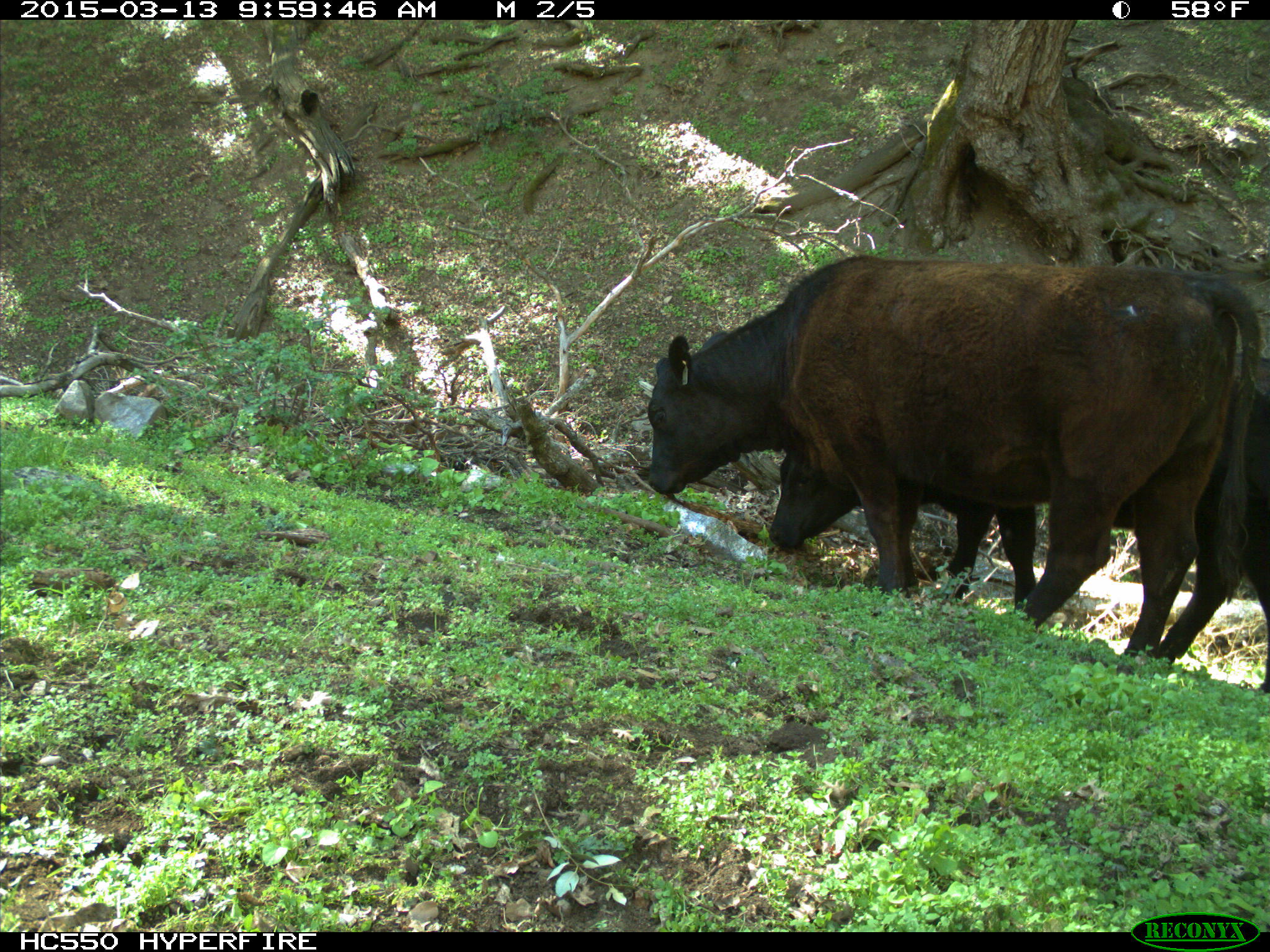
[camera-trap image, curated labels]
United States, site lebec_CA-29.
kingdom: Animalia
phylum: Chordata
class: Mammalia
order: Artiodactyla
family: Bovidae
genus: Bos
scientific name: Bos taurus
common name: domestic cow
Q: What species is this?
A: Bos taurus (domestic cow).